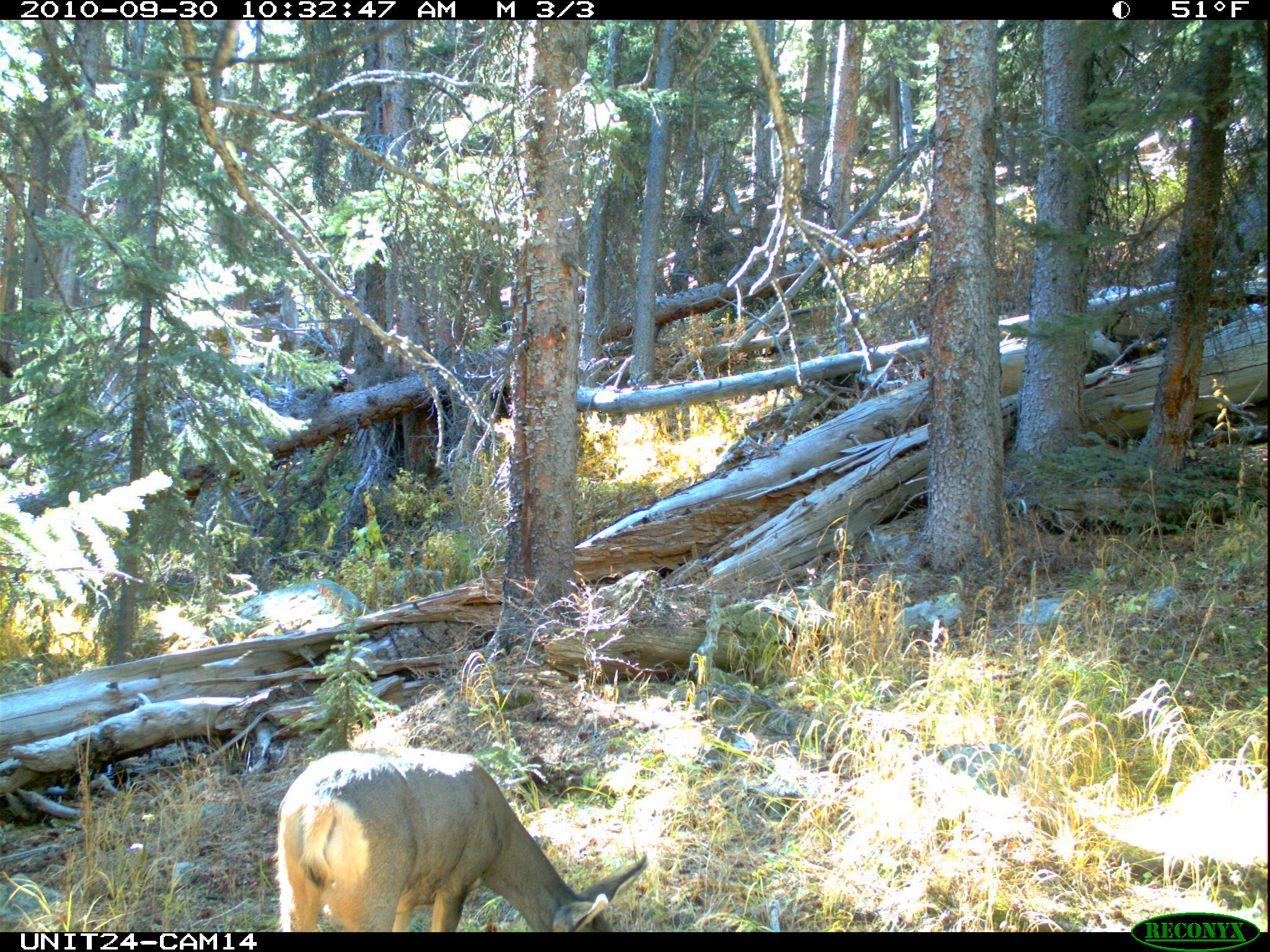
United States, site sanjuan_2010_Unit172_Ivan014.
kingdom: Animalia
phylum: Chordata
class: Mammalia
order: Artiodactyla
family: Cervidae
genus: Odocoileus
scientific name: Odocoileus hemionus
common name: mule deer